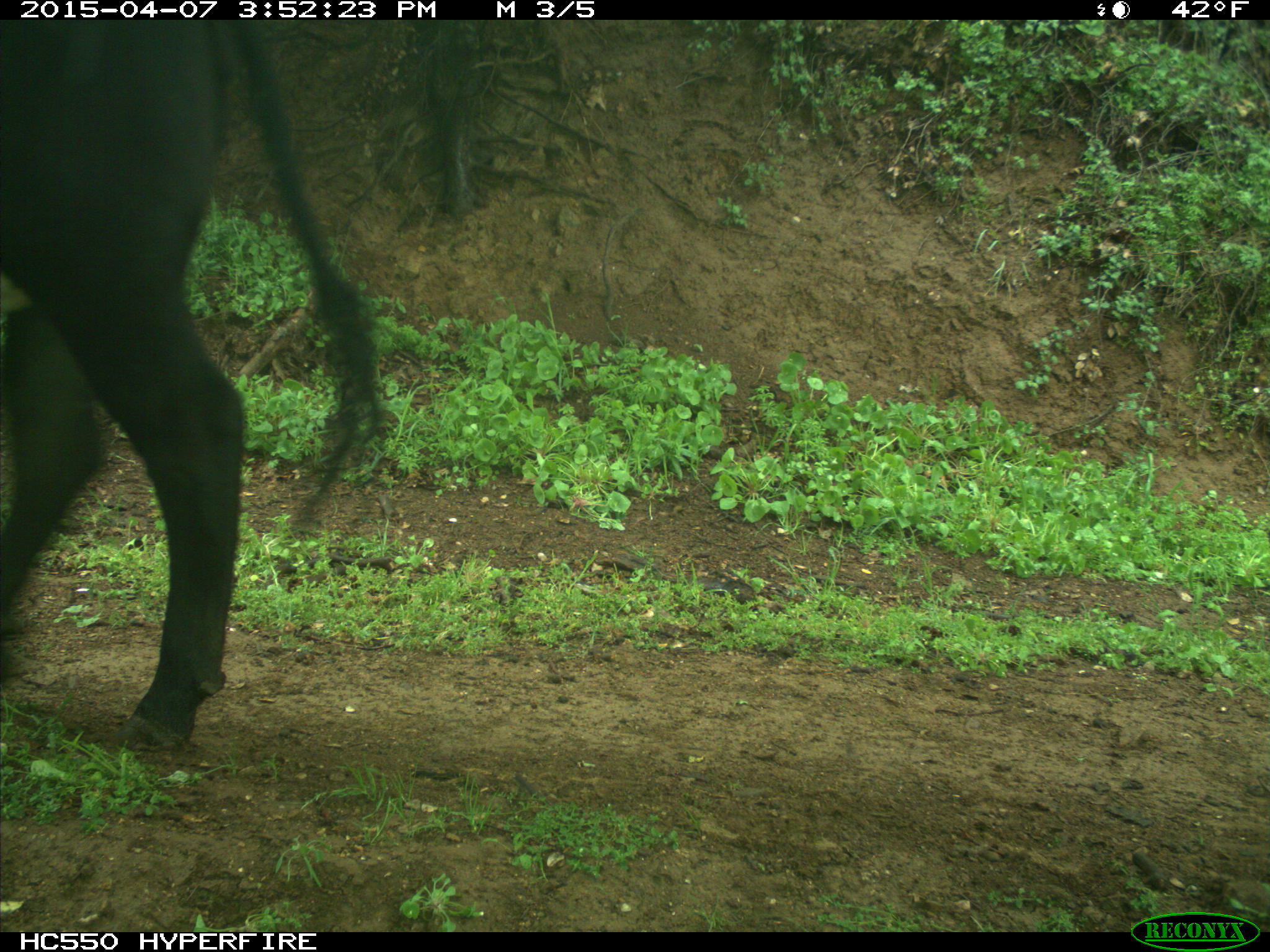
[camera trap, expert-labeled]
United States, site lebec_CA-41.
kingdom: Animalia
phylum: Chordata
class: Mammalia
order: Artiodactyla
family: Bovidae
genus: Bos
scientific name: Bos taurus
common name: domestic cow